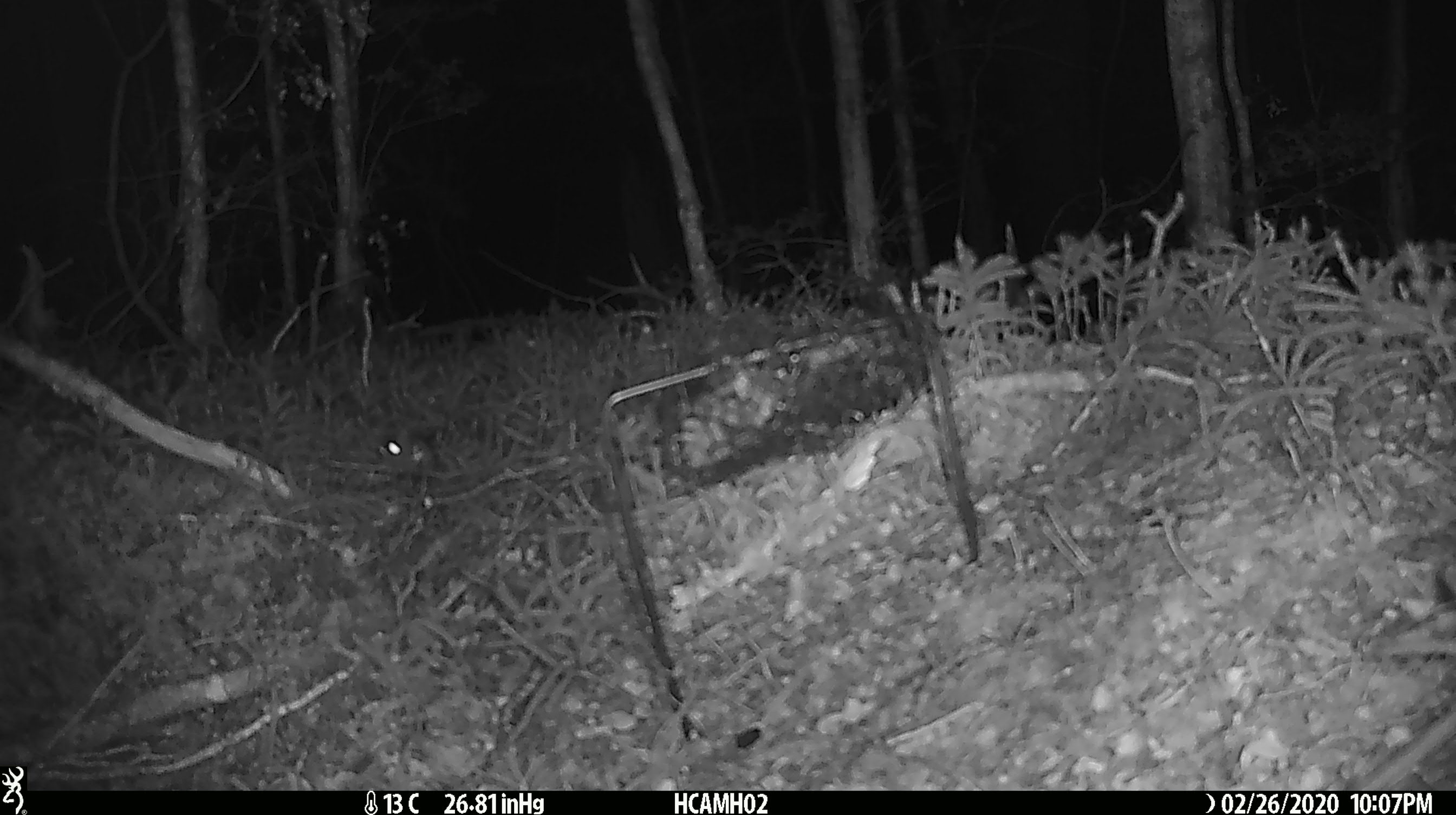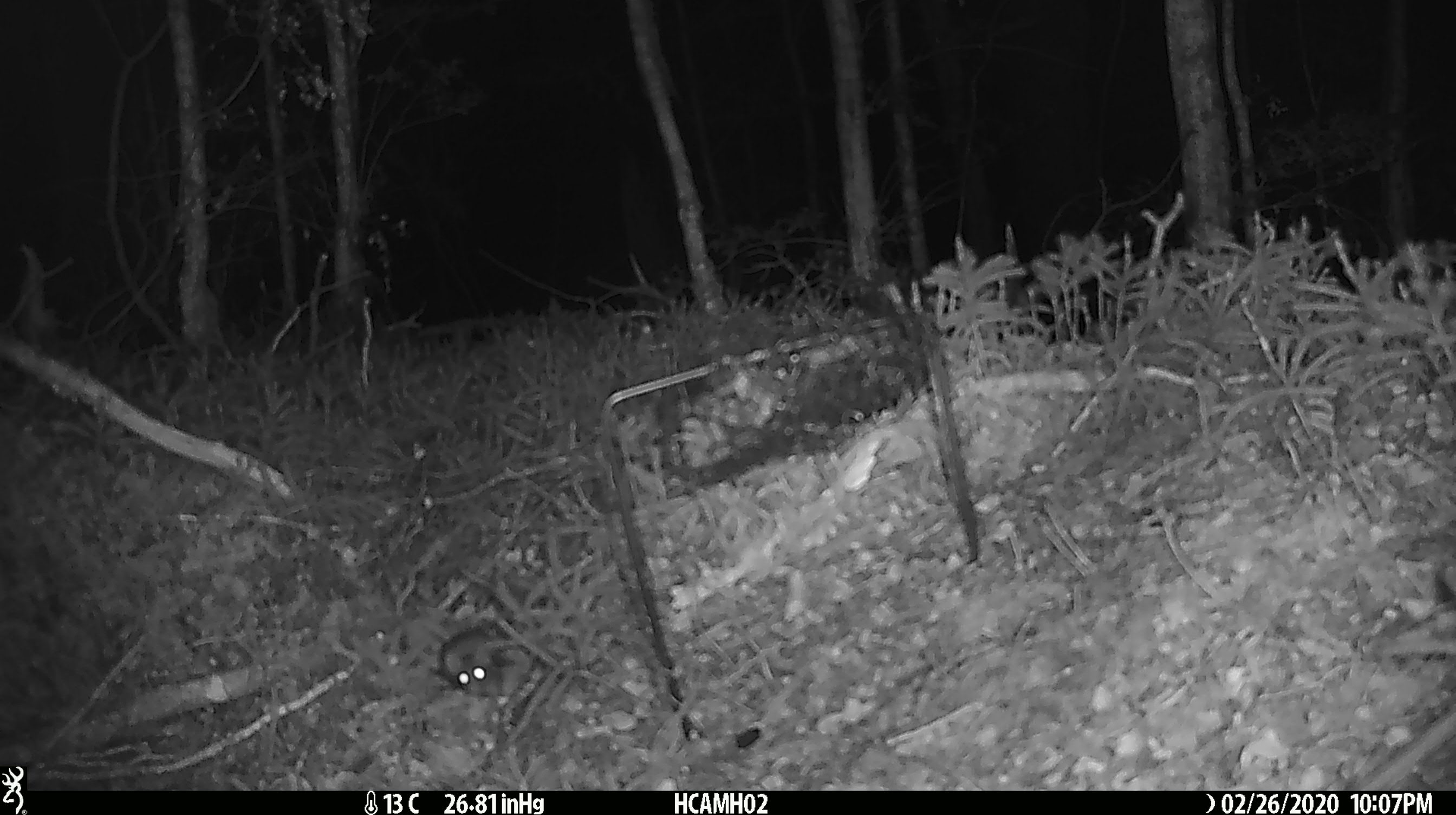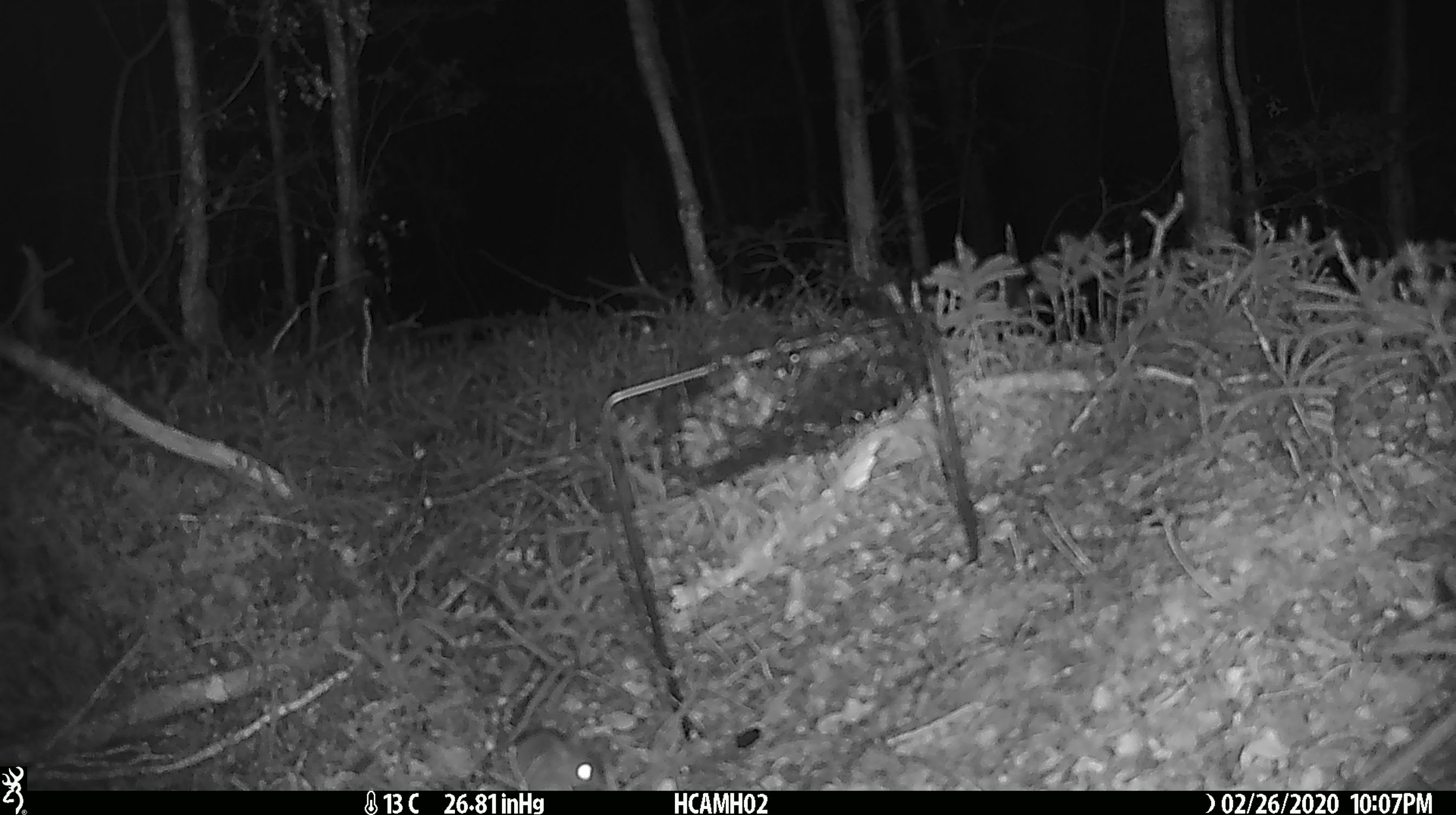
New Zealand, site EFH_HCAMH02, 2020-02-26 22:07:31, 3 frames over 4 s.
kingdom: Animalia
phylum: Chordata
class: Mammalia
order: Rodentia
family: Muridae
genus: Mus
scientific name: Mus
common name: mouse